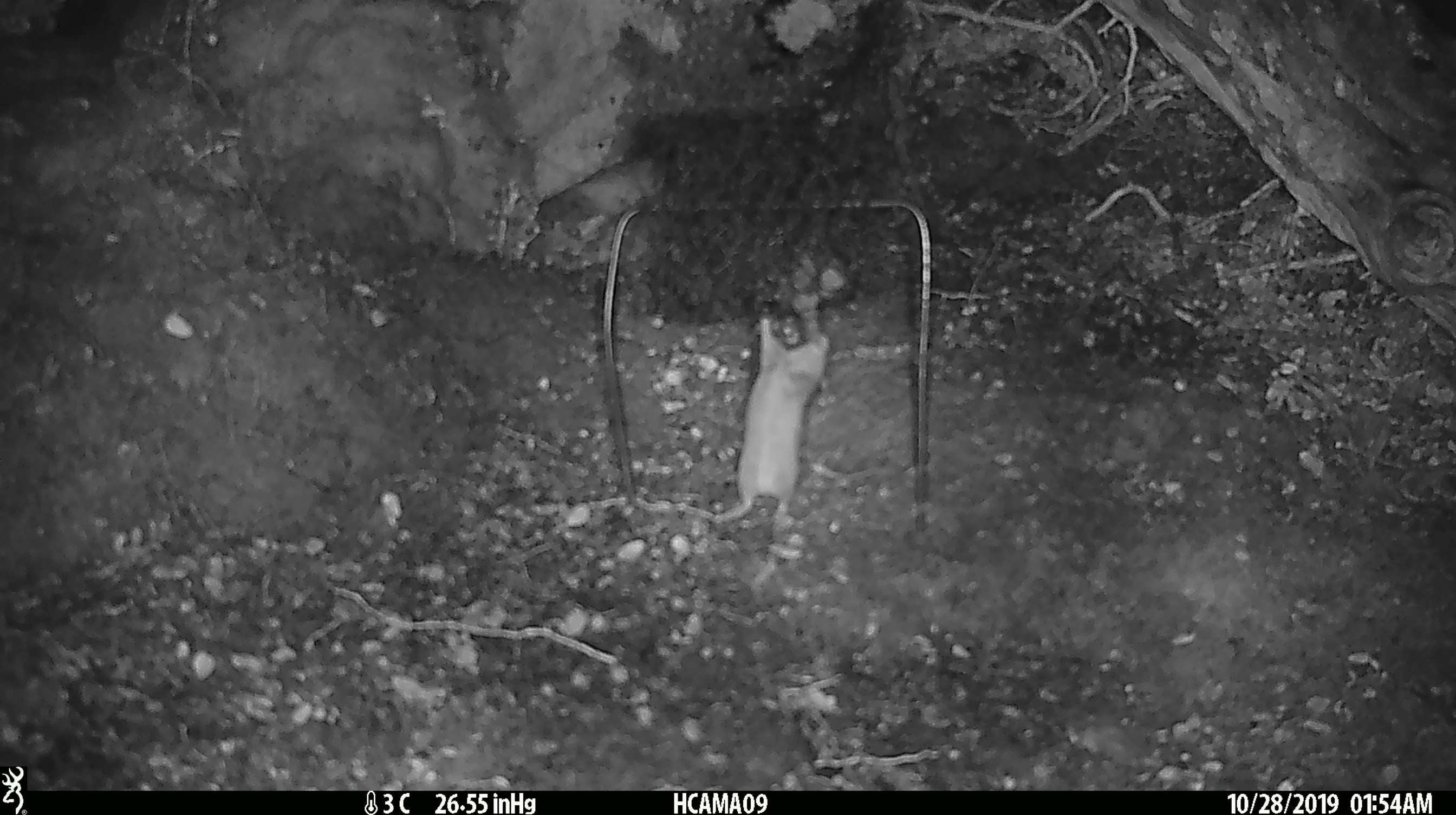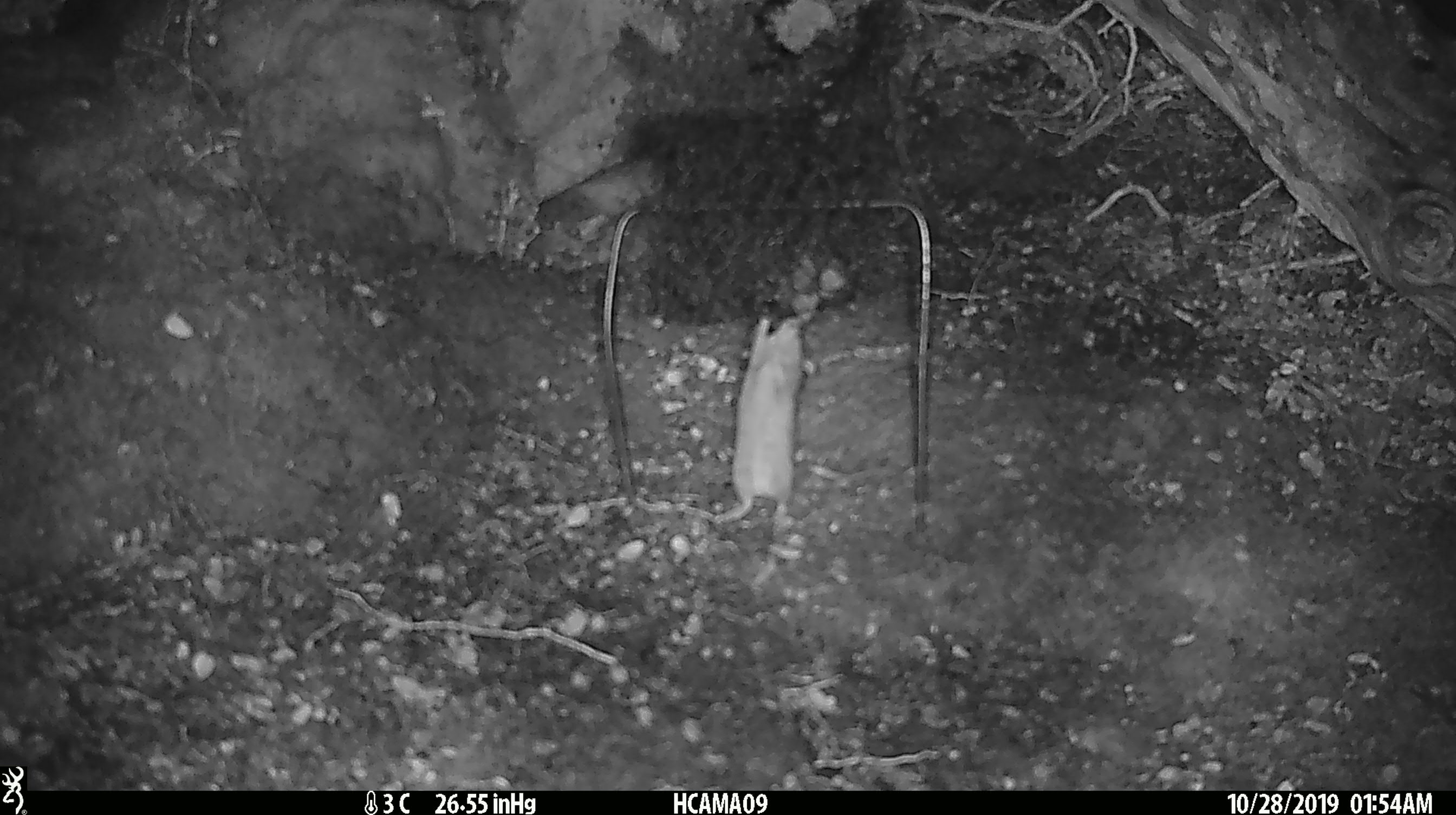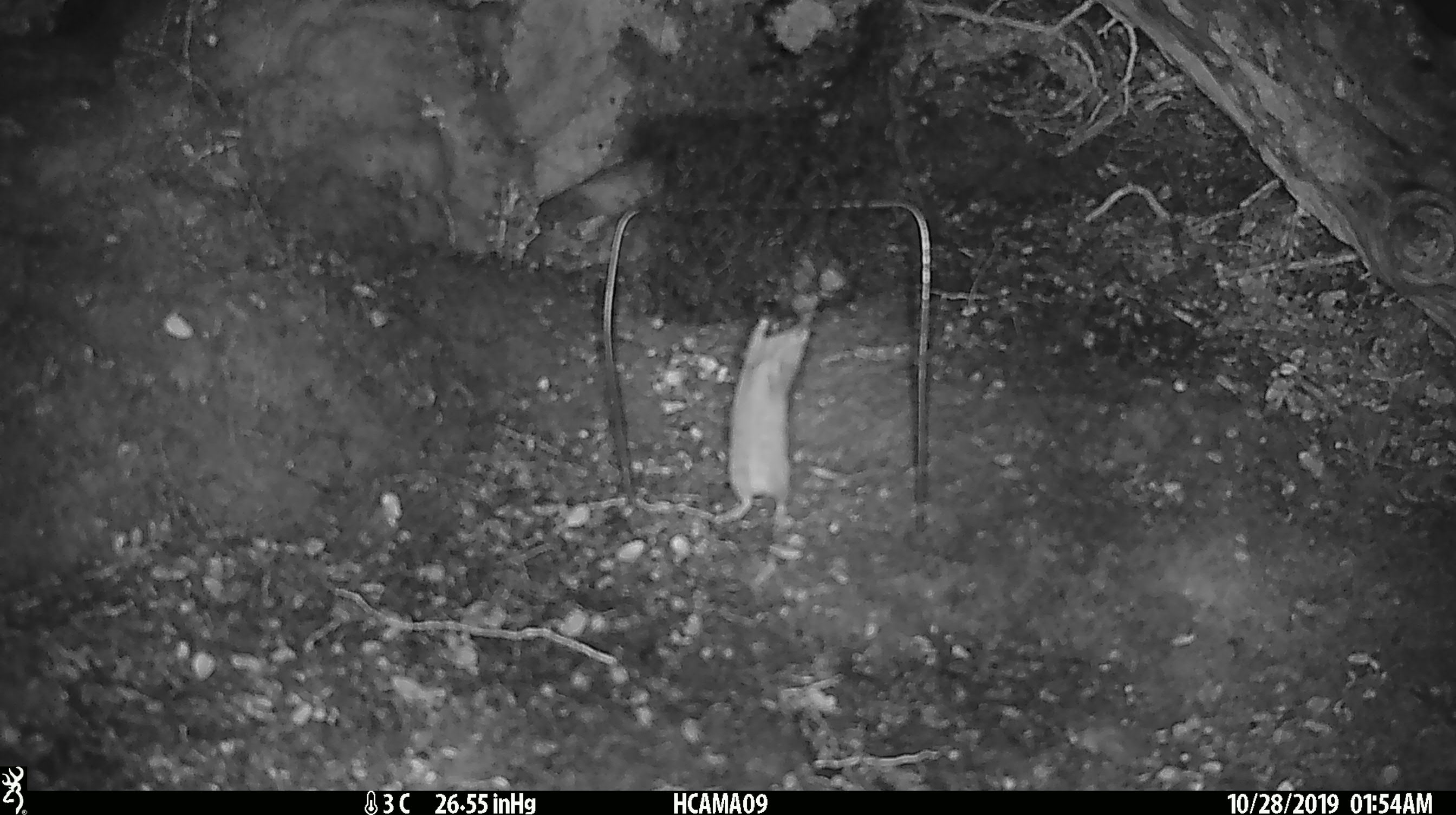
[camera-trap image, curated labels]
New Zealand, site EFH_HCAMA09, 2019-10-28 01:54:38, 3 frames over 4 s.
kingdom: Animalia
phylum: Chordata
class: Mammalia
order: Rodentia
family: Muridae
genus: Mus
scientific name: Mus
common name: mouse